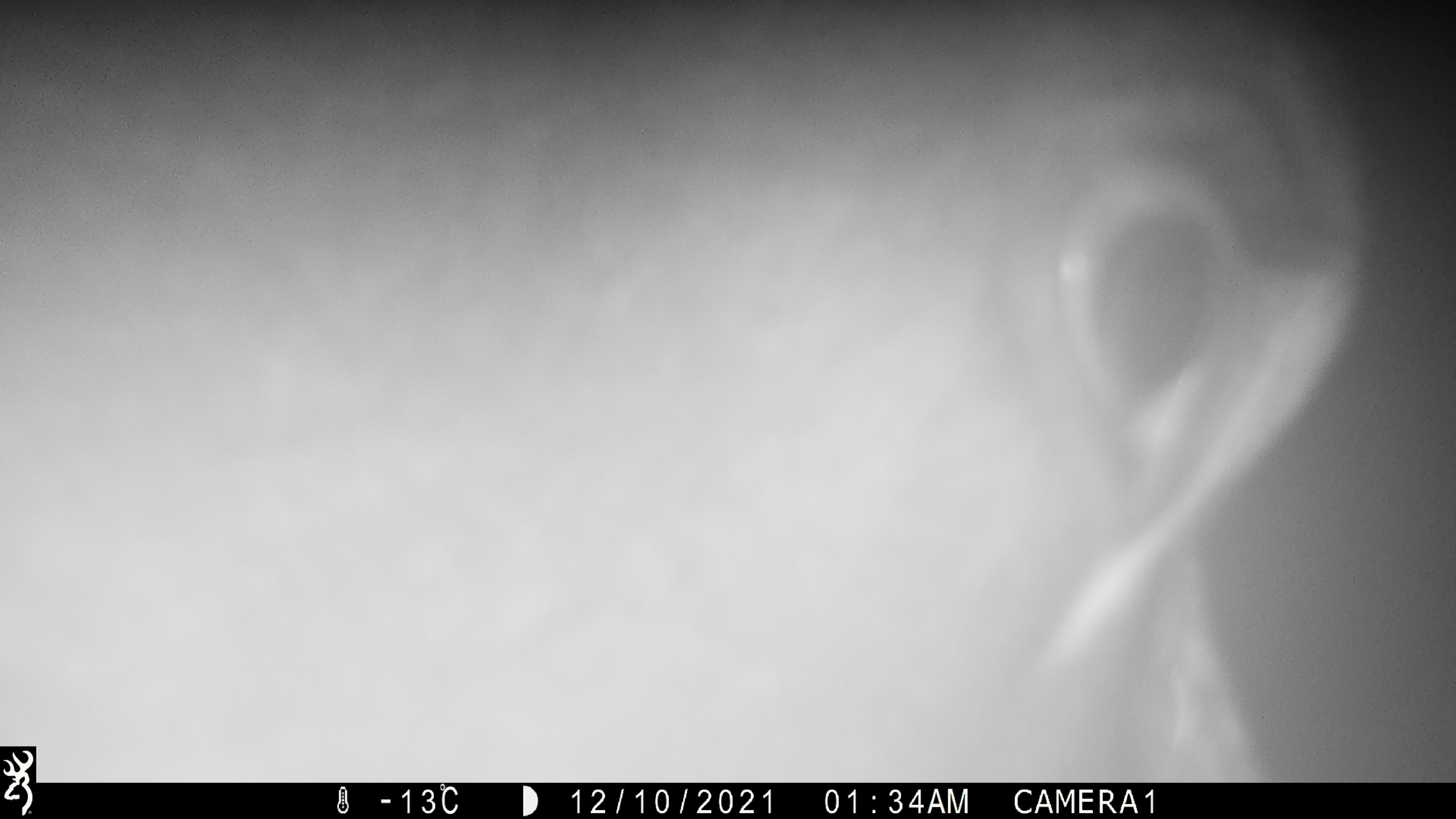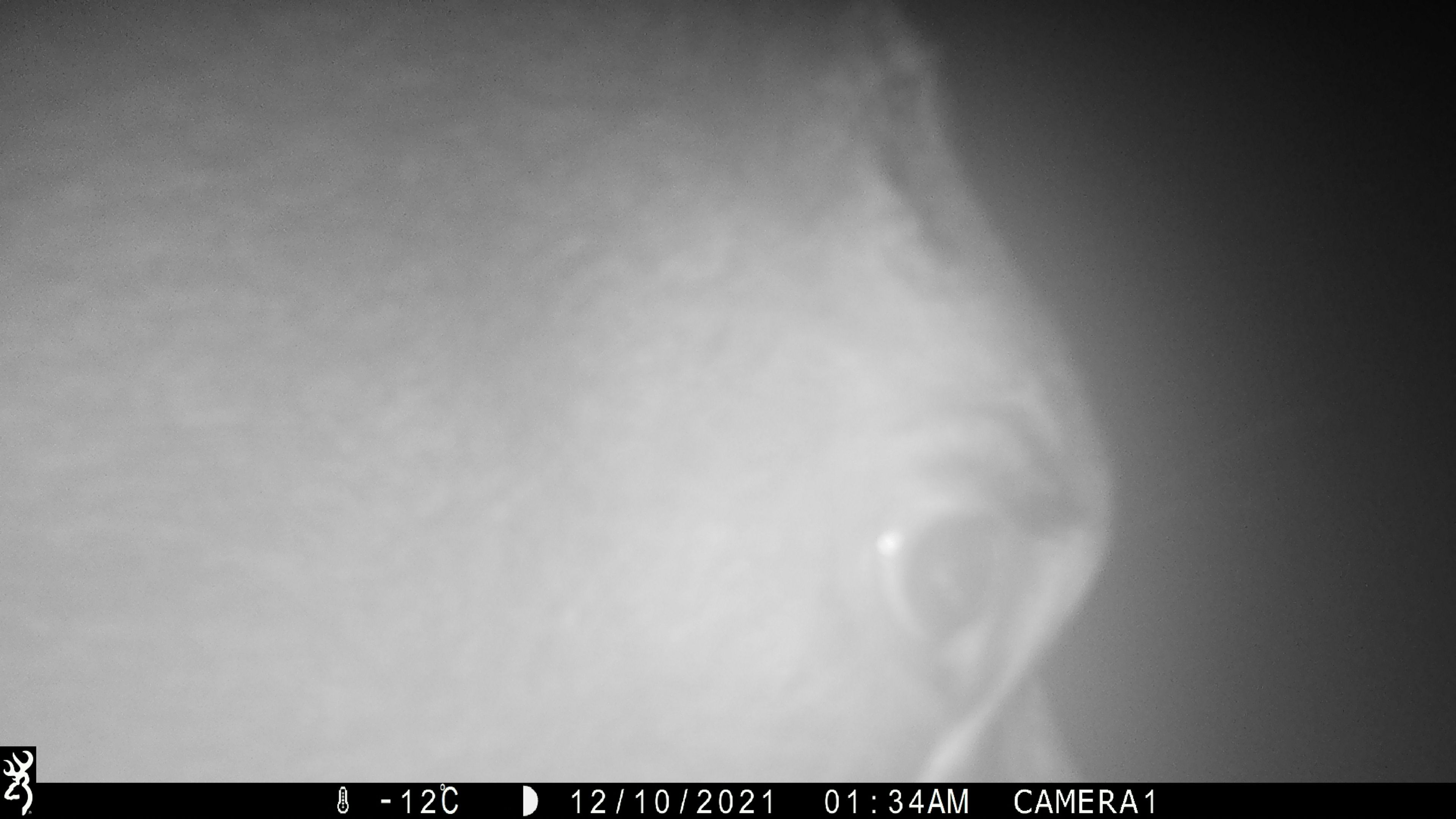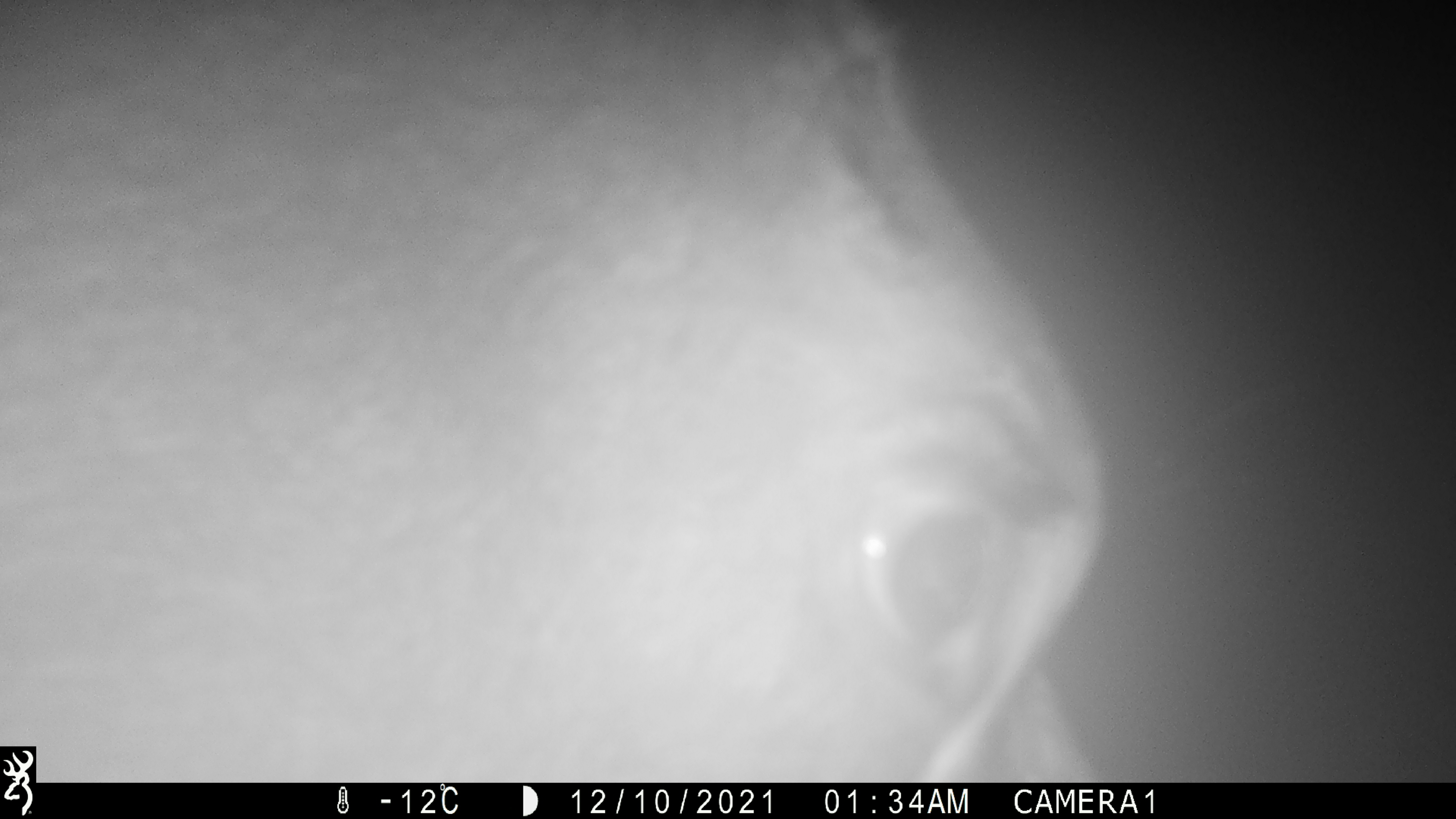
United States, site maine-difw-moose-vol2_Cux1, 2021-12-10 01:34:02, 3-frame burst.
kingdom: Animalia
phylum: Chordata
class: Mammalia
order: Artiodactyla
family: Cervidae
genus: Alces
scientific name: Alces alces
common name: moose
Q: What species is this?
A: Moose (Alces alces).